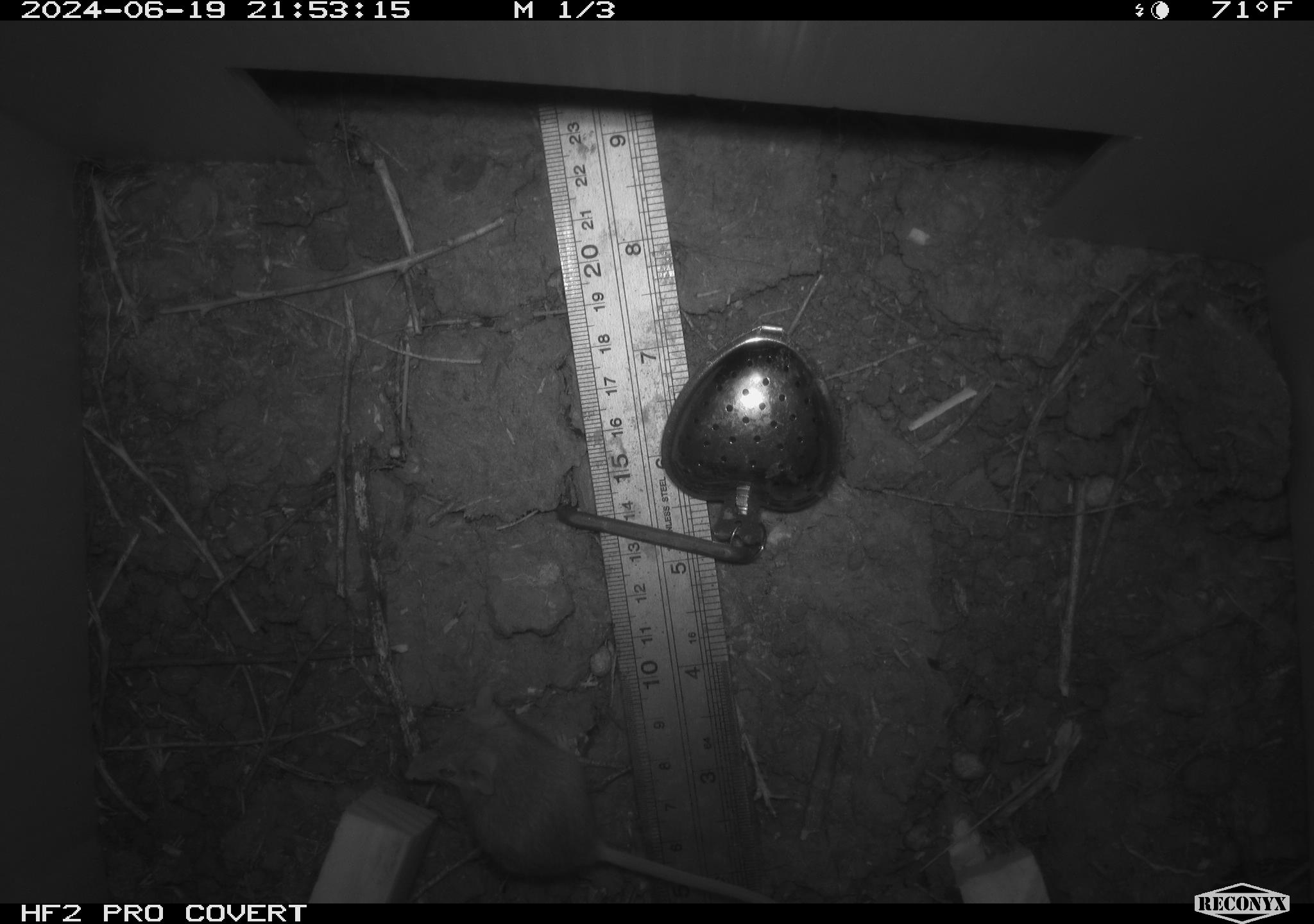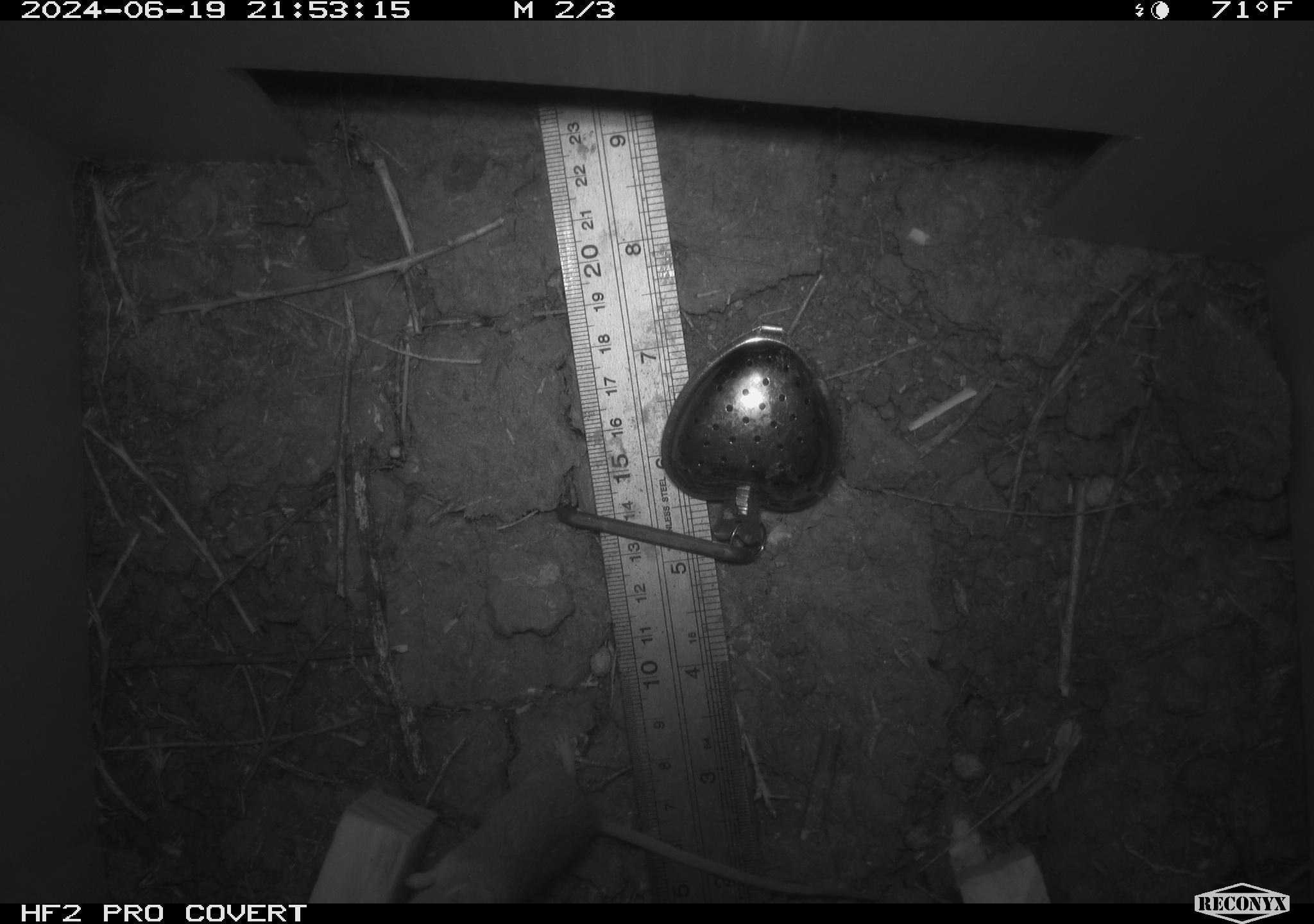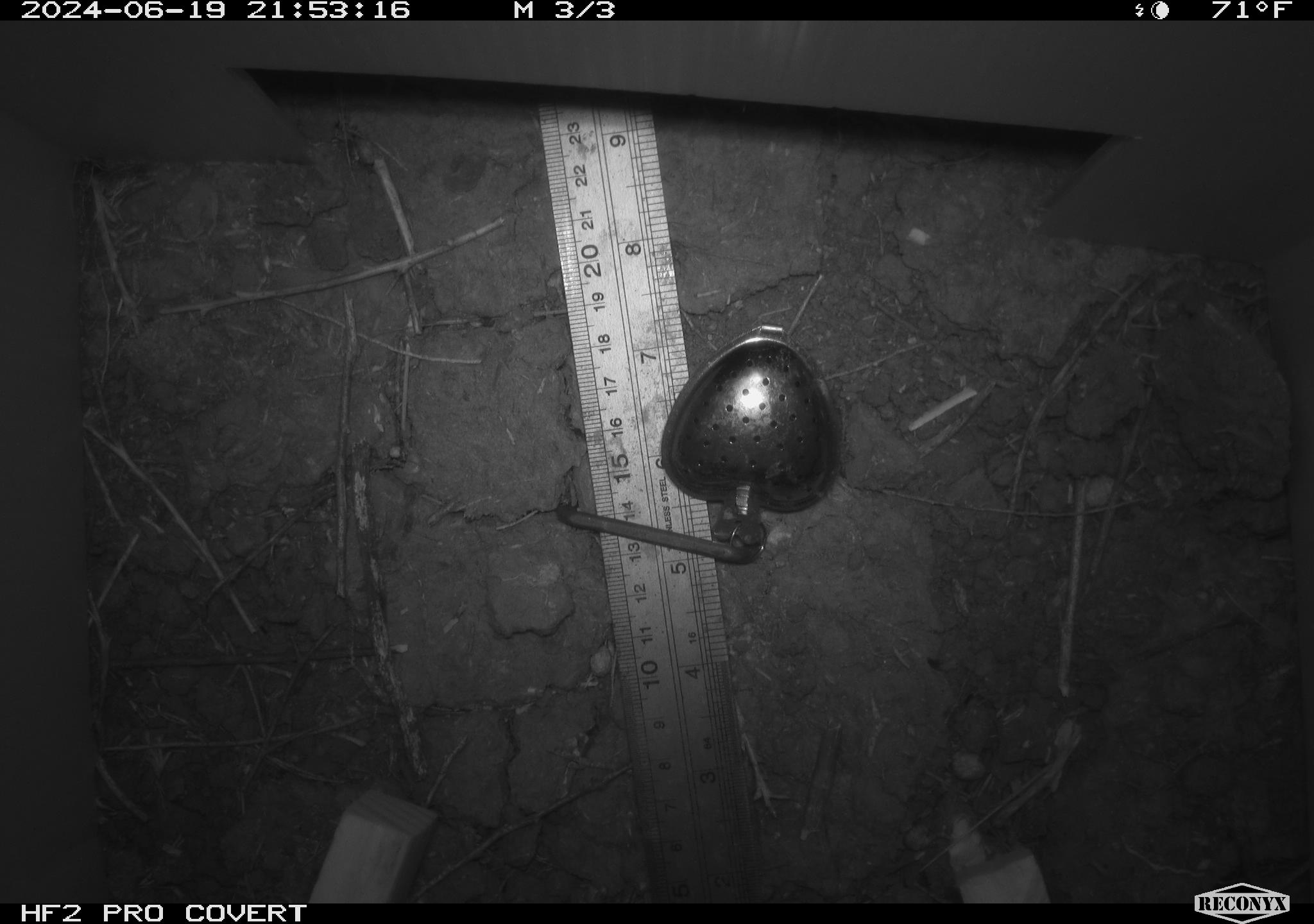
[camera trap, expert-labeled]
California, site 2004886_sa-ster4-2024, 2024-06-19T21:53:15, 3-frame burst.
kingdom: Animalia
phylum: Chordata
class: Mammalia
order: Rodentia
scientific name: Rodentia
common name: mouse species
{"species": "mouse species (Rodentia)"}